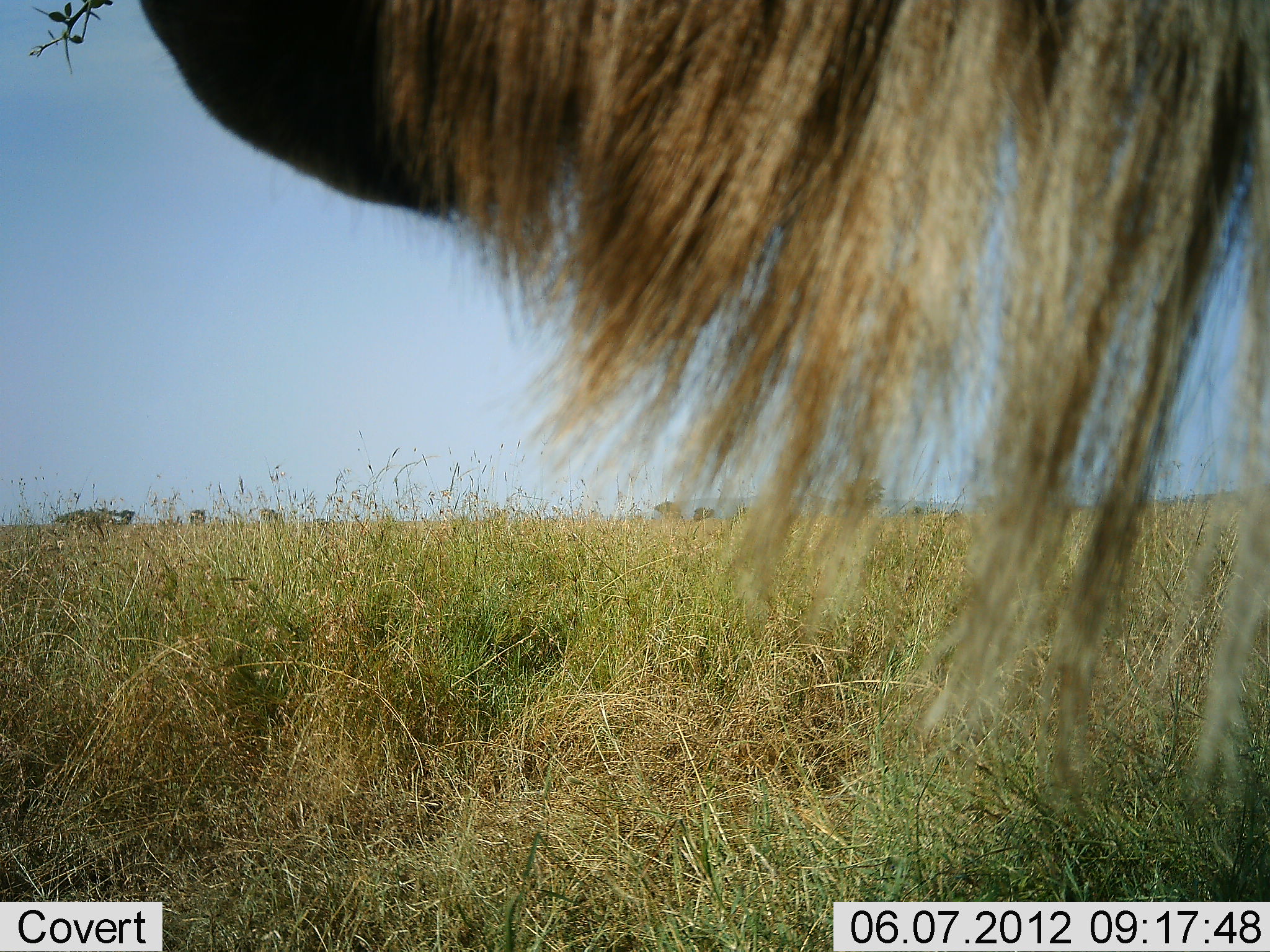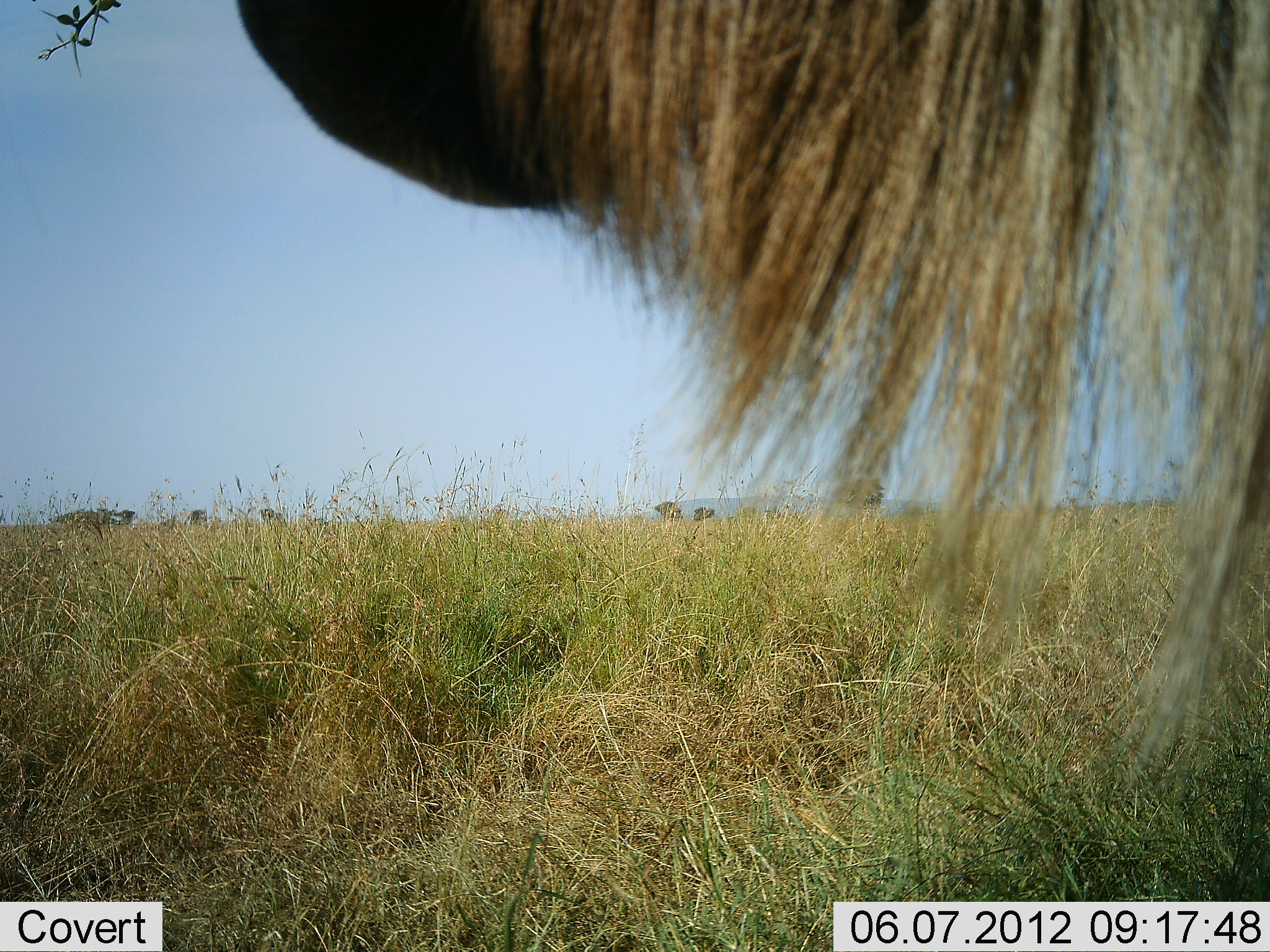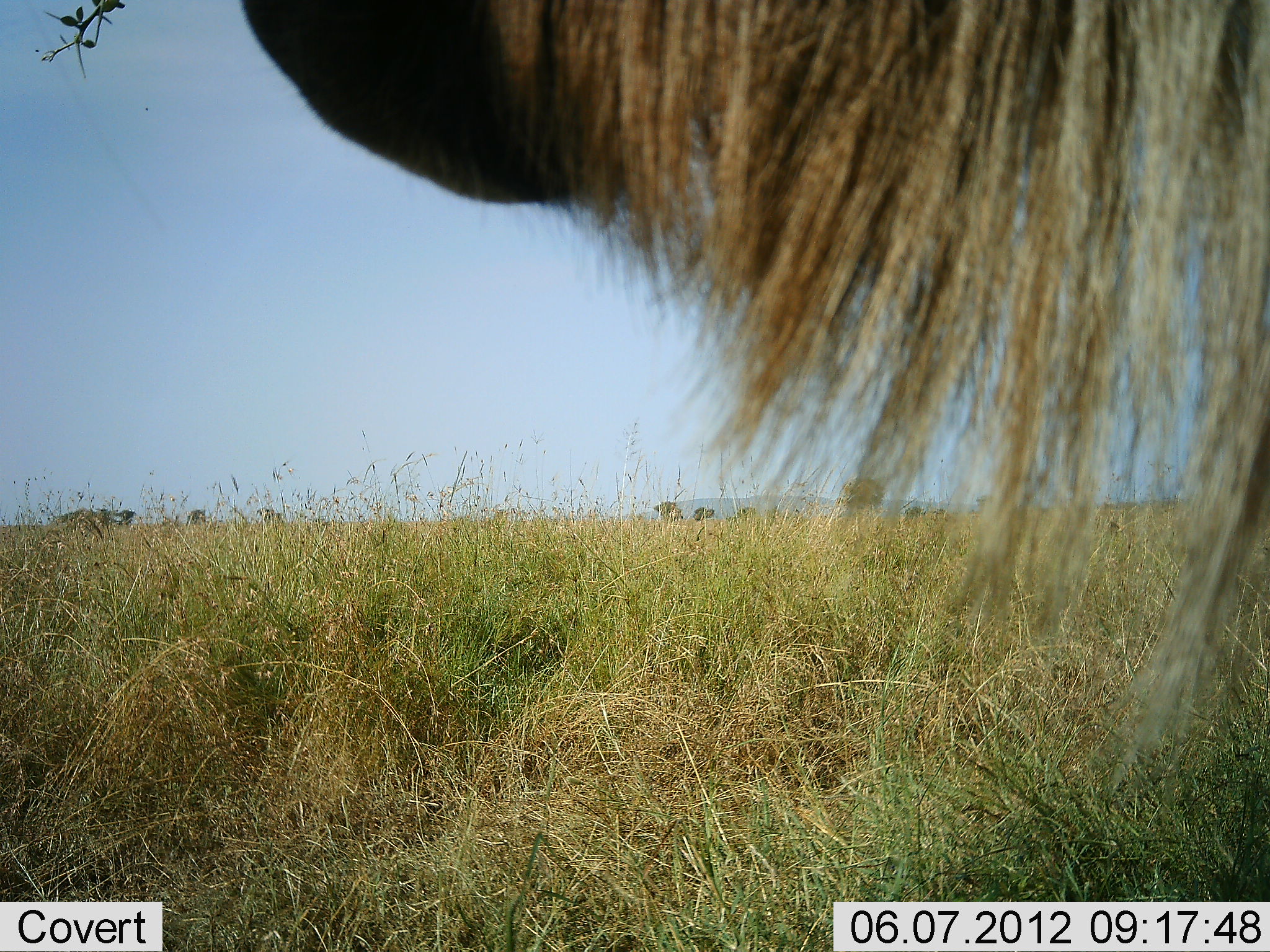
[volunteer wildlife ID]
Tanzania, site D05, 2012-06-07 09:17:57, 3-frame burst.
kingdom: Animalia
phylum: Chordata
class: Mammalia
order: Artiodactyla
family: Bovidae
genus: Connochaetes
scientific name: Connochaetes taurinus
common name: blue wildebeest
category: wildebeest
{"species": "wildebeest (blue wildebeest) (Connochaetes taurinus)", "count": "1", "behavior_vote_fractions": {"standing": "90%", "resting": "10%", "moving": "0%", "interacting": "0%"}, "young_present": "0%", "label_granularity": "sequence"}